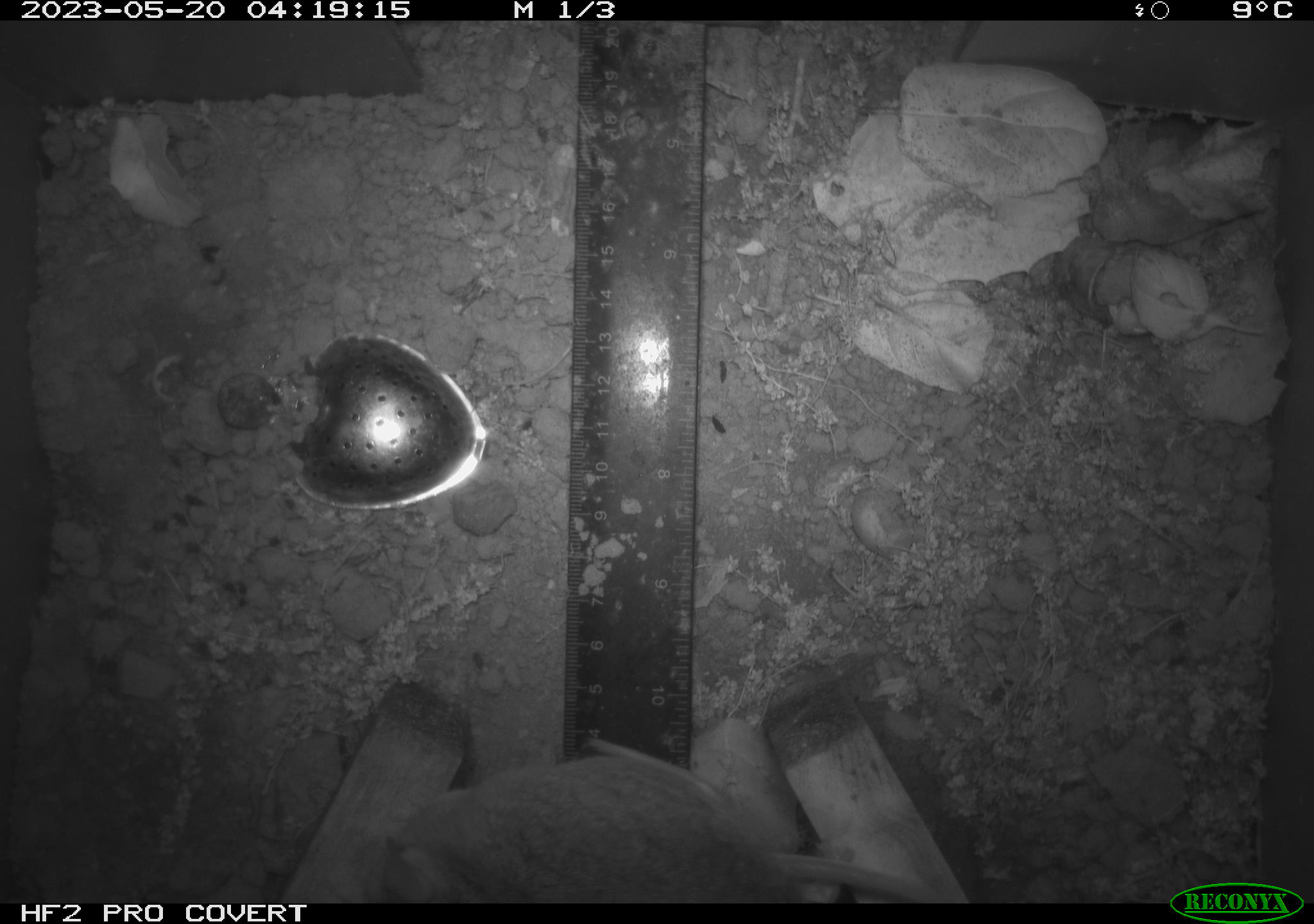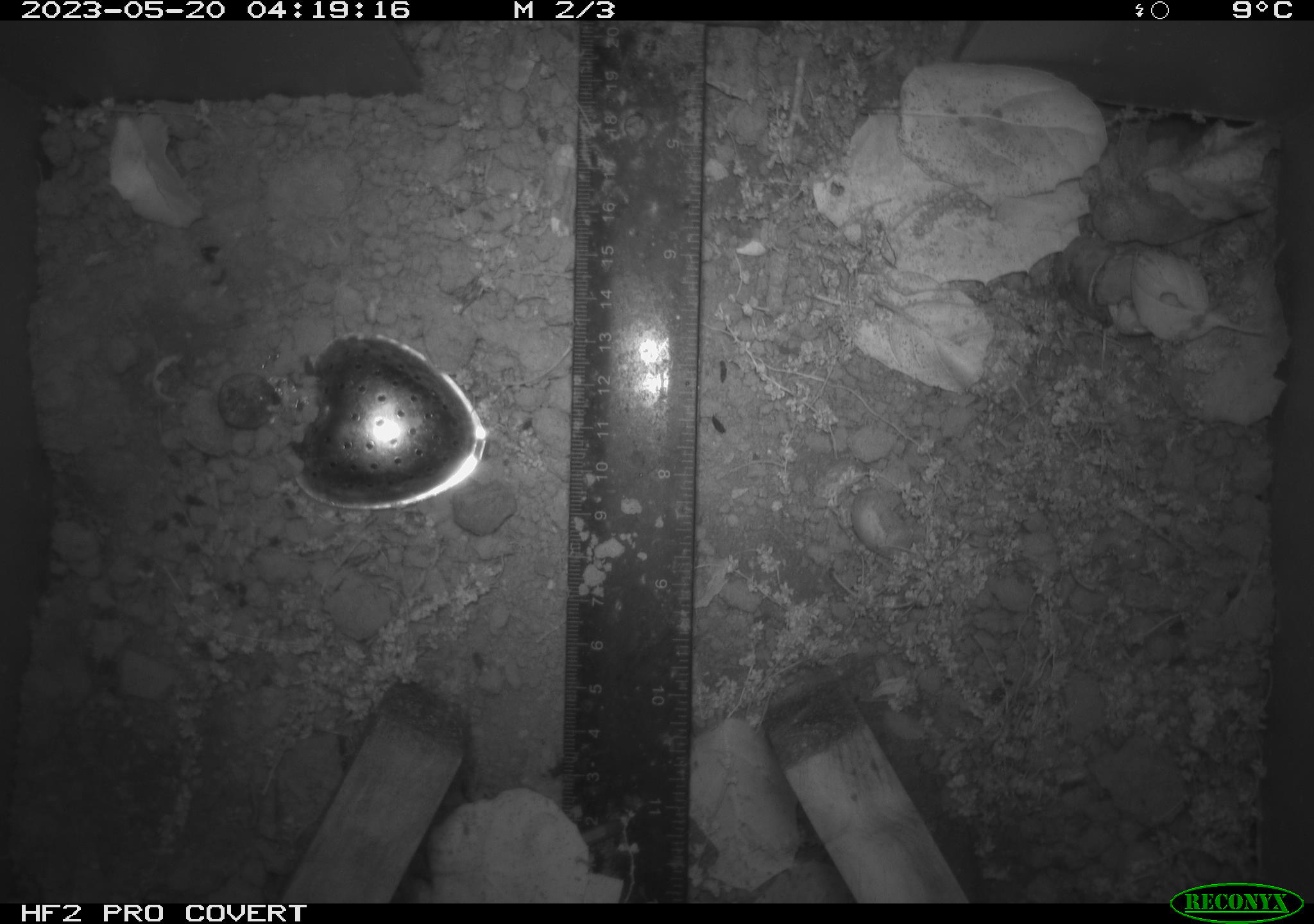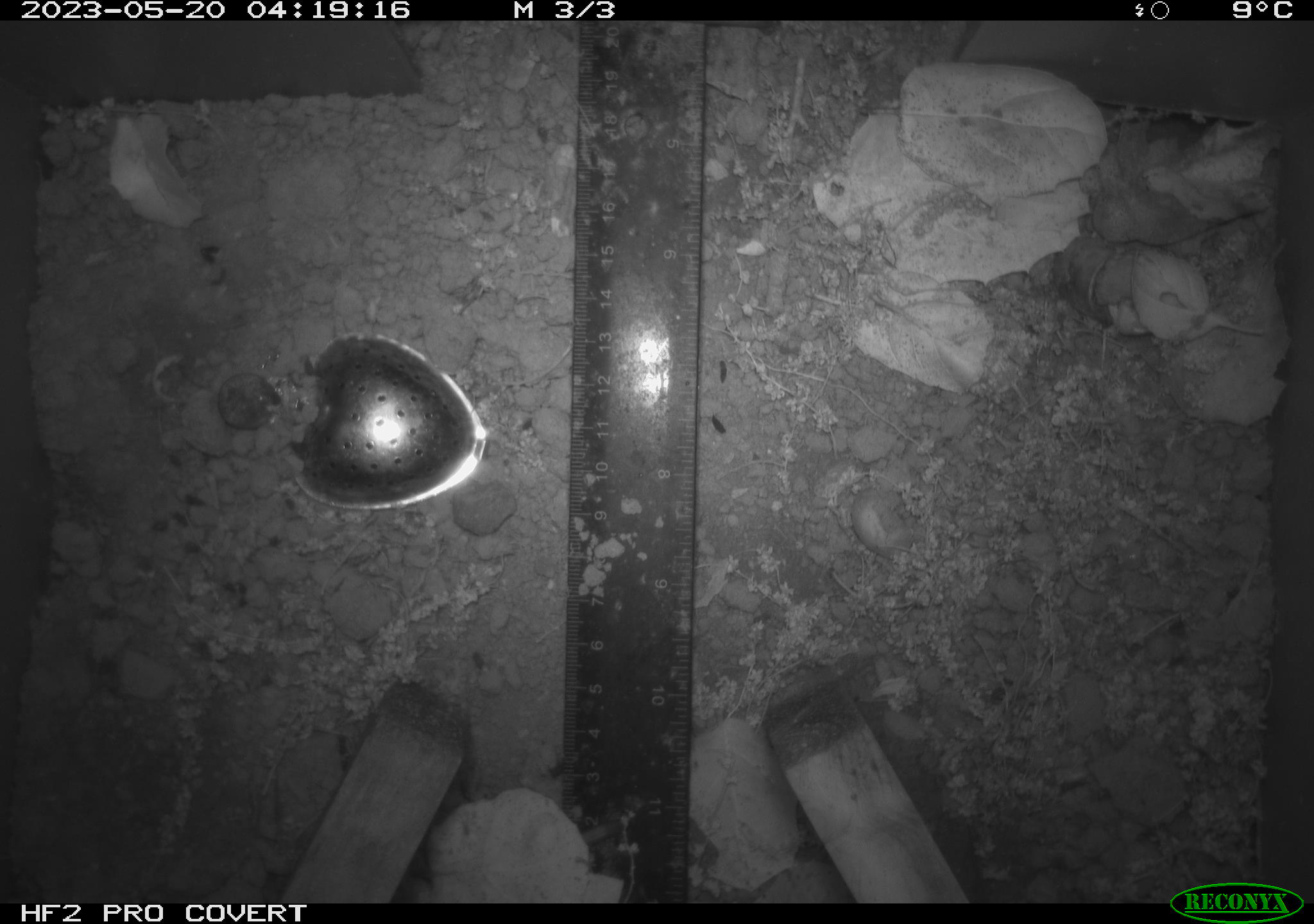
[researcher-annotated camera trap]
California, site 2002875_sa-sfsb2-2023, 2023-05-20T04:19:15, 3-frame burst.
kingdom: Animalia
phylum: Chordata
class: Mammalia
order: Rodentia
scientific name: Rodentia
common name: mouse species